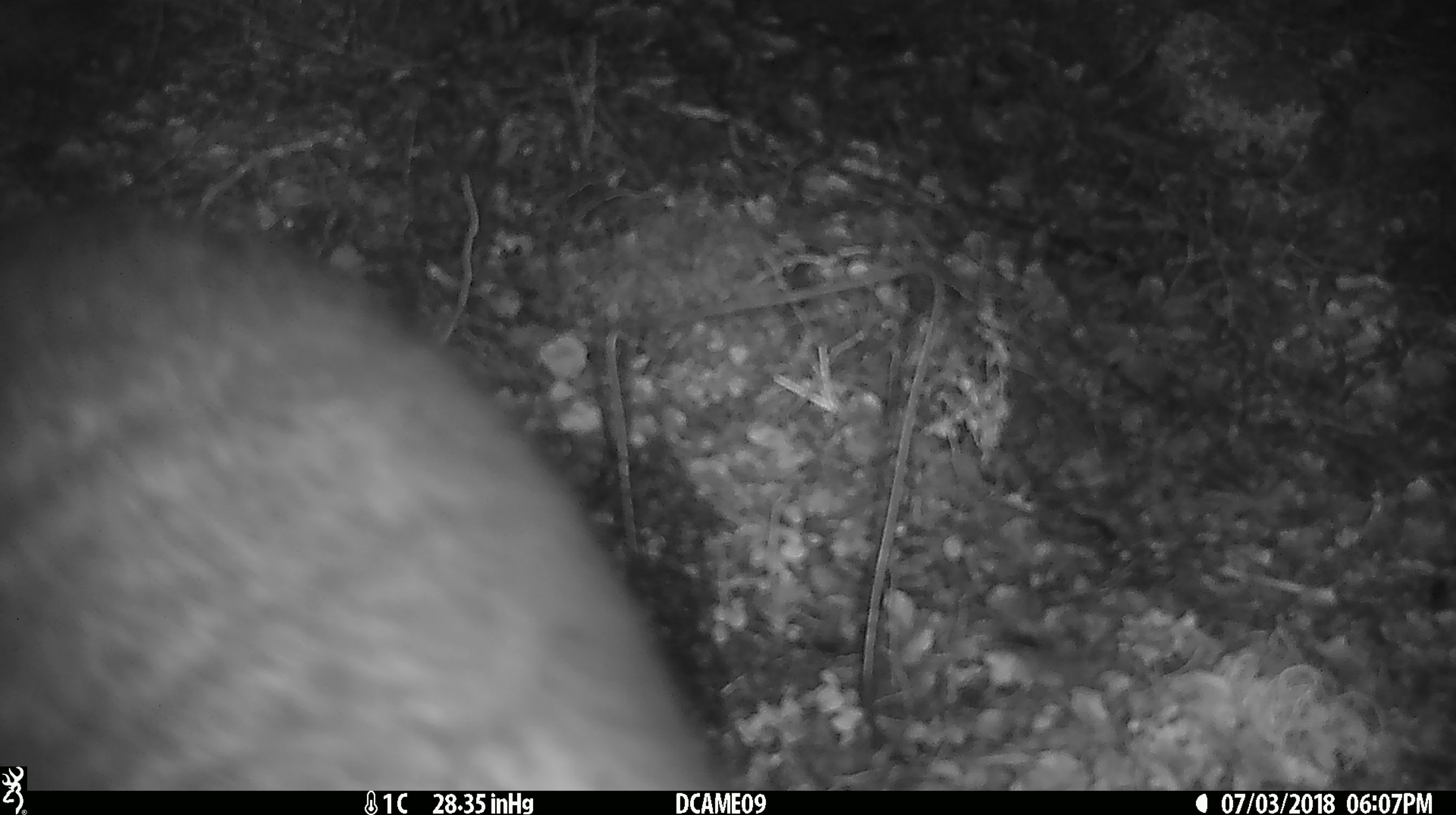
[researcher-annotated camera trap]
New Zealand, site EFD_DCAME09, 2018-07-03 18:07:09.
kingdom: Animalia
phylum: Chordata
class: Mammalia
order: Diprotodontia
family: Phalangeridae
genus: Trichosurus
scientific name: Trichosurus vulpecula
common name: common brushtail possum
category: possum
Possum (common brushtail possum) (Trichosurus vulpecula).